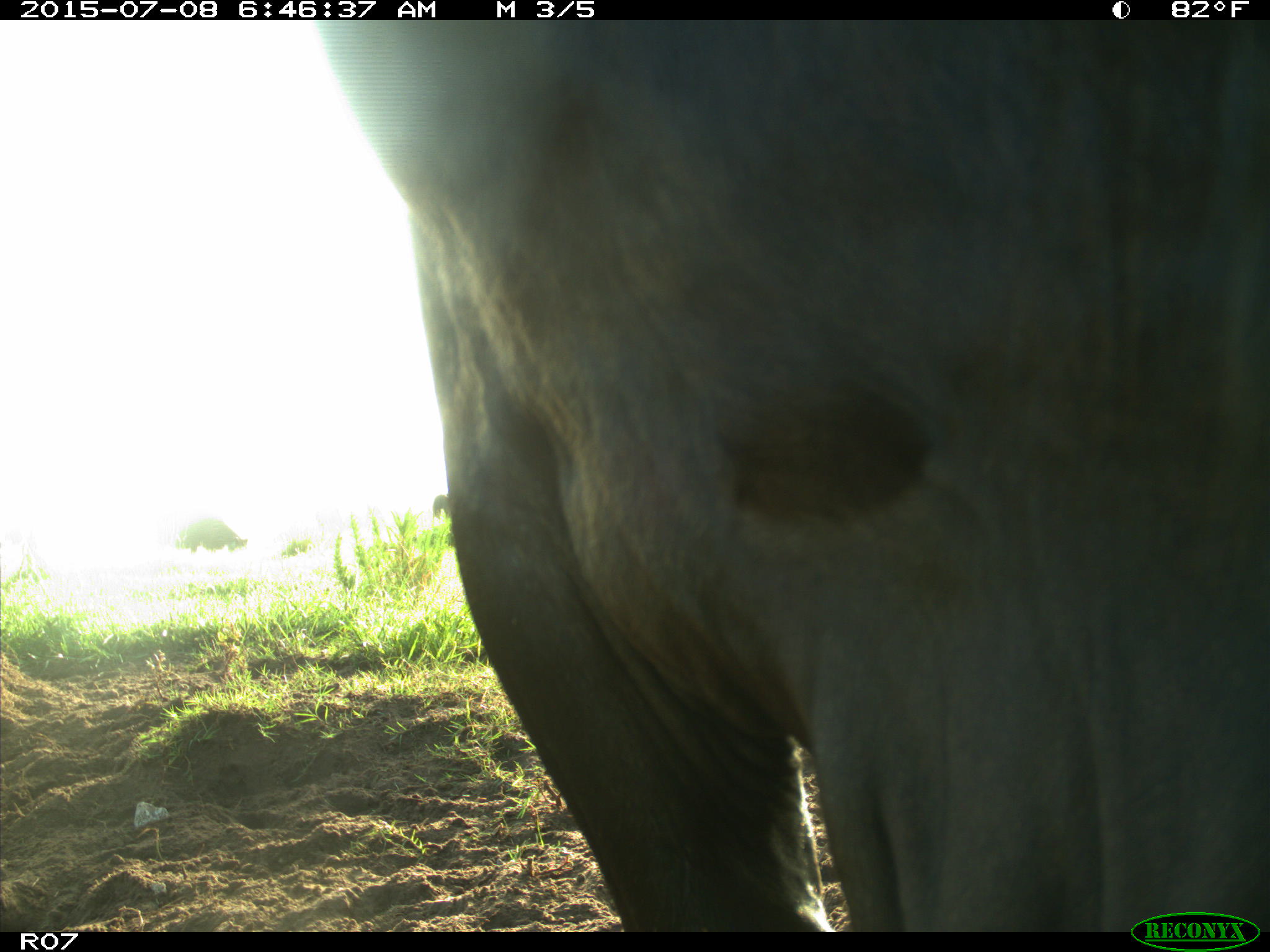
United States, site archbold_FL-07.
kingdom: Animalia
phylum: Chordata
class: Mammalia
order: Artiodactyla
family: Bovidae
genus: Bos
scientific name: Bos taurus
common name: domestic cow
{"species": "Bos taurus (domestic cow)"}